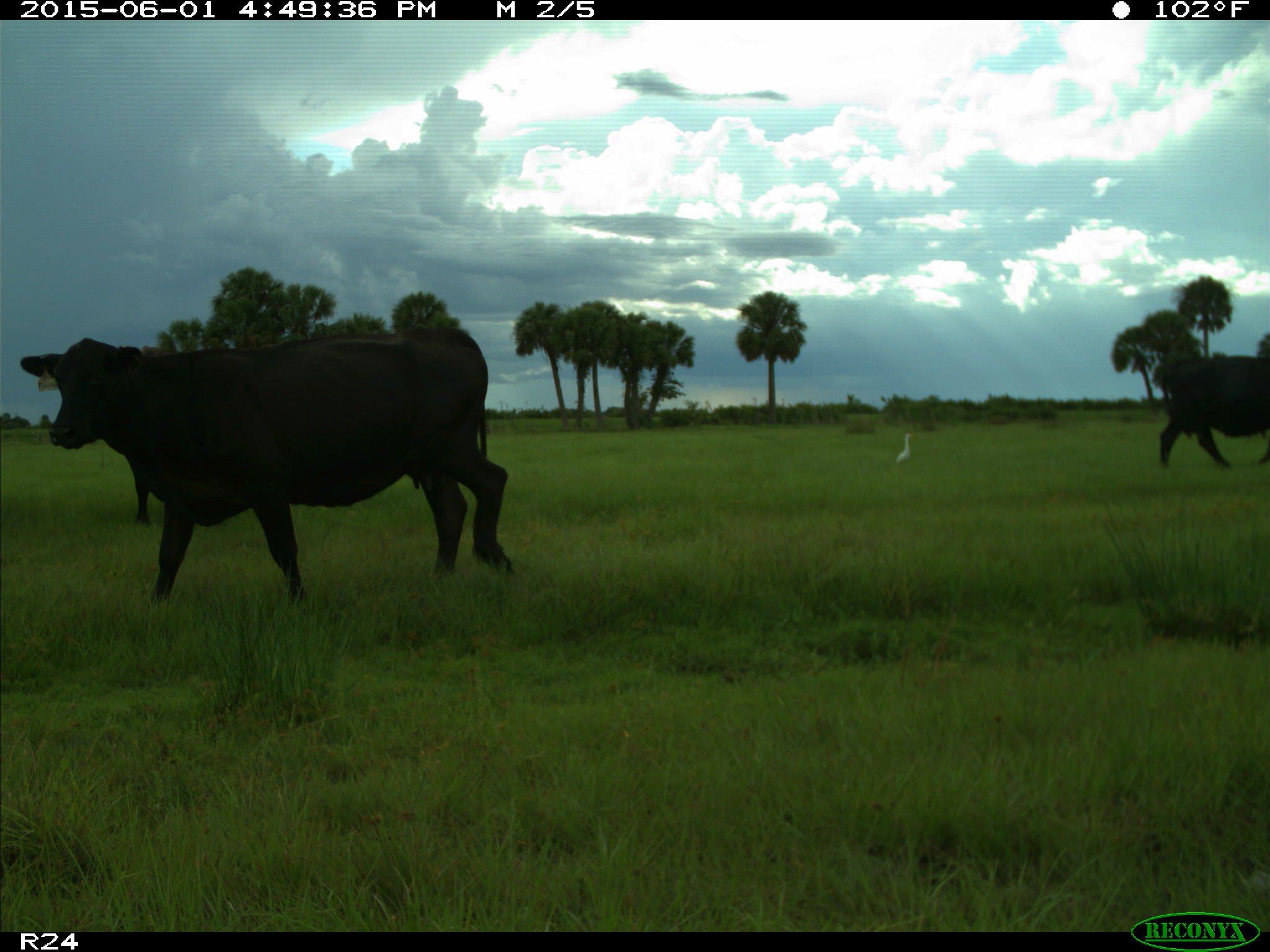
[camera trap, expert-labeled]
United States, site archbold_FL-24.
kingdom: Animalia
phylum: Chordata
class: Mammalia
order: Artiodactyla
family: Bovidae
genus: Bos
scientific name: Bos taurus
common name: domestic cow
Bos taurus (domestic cow).